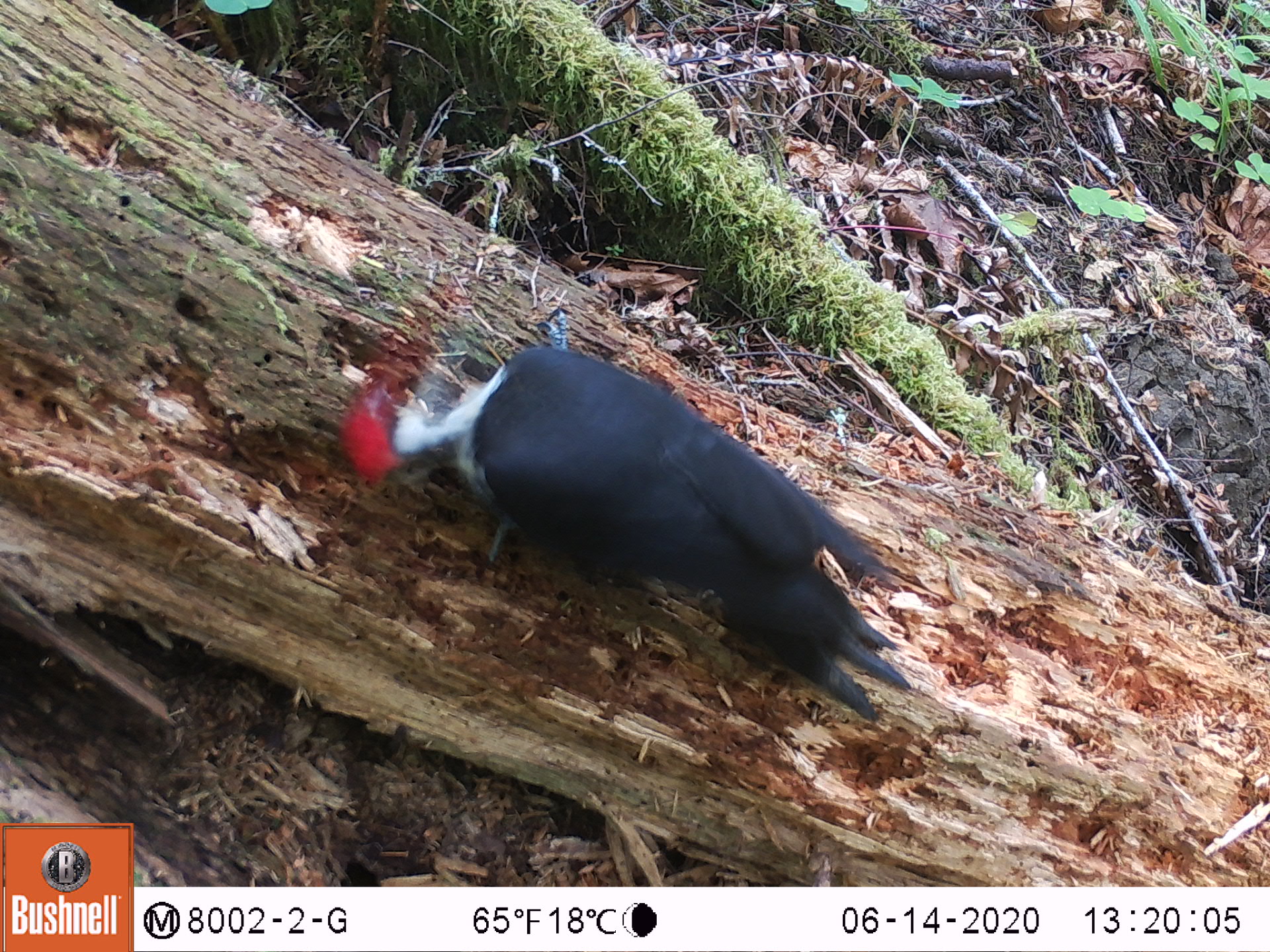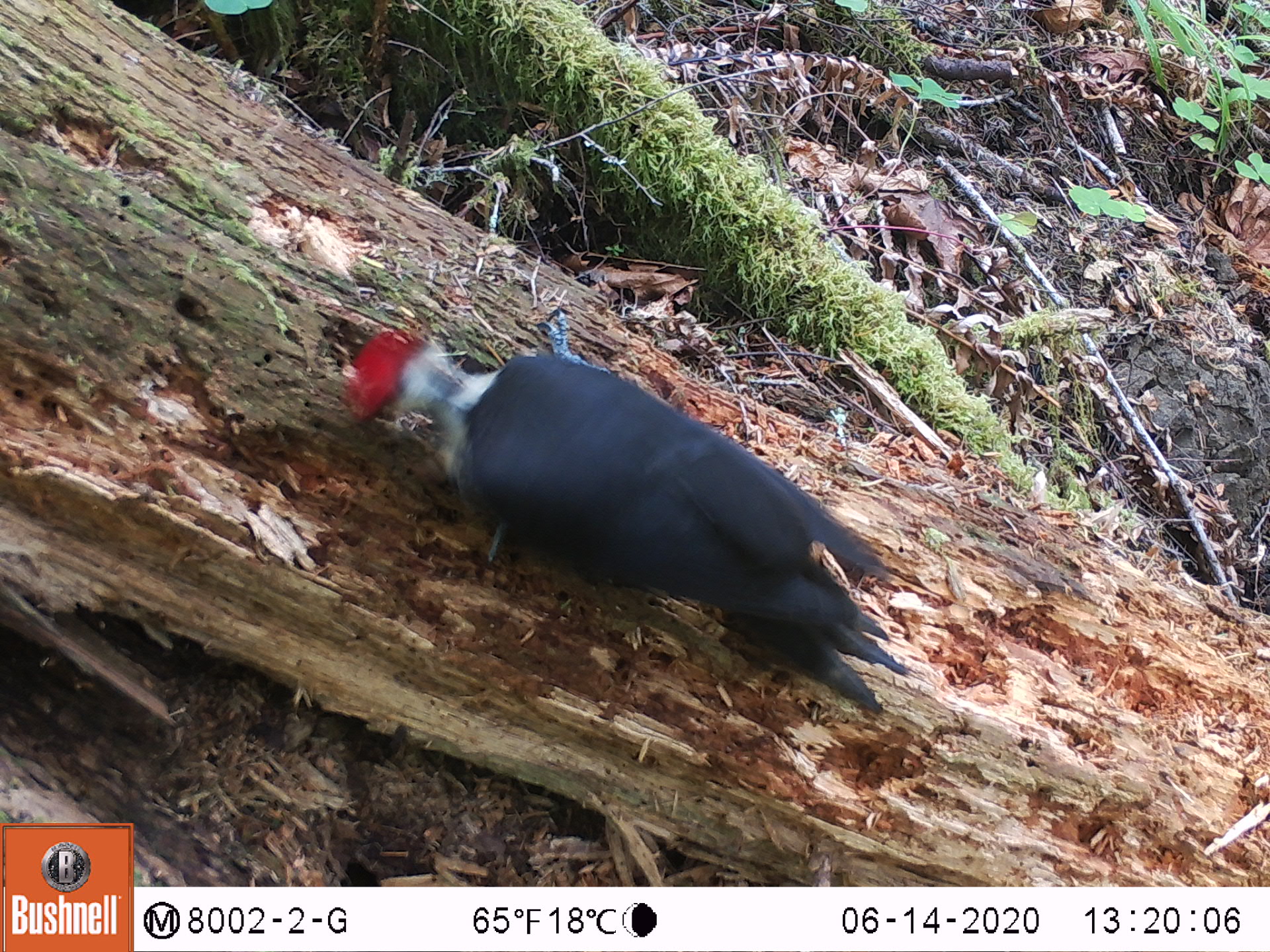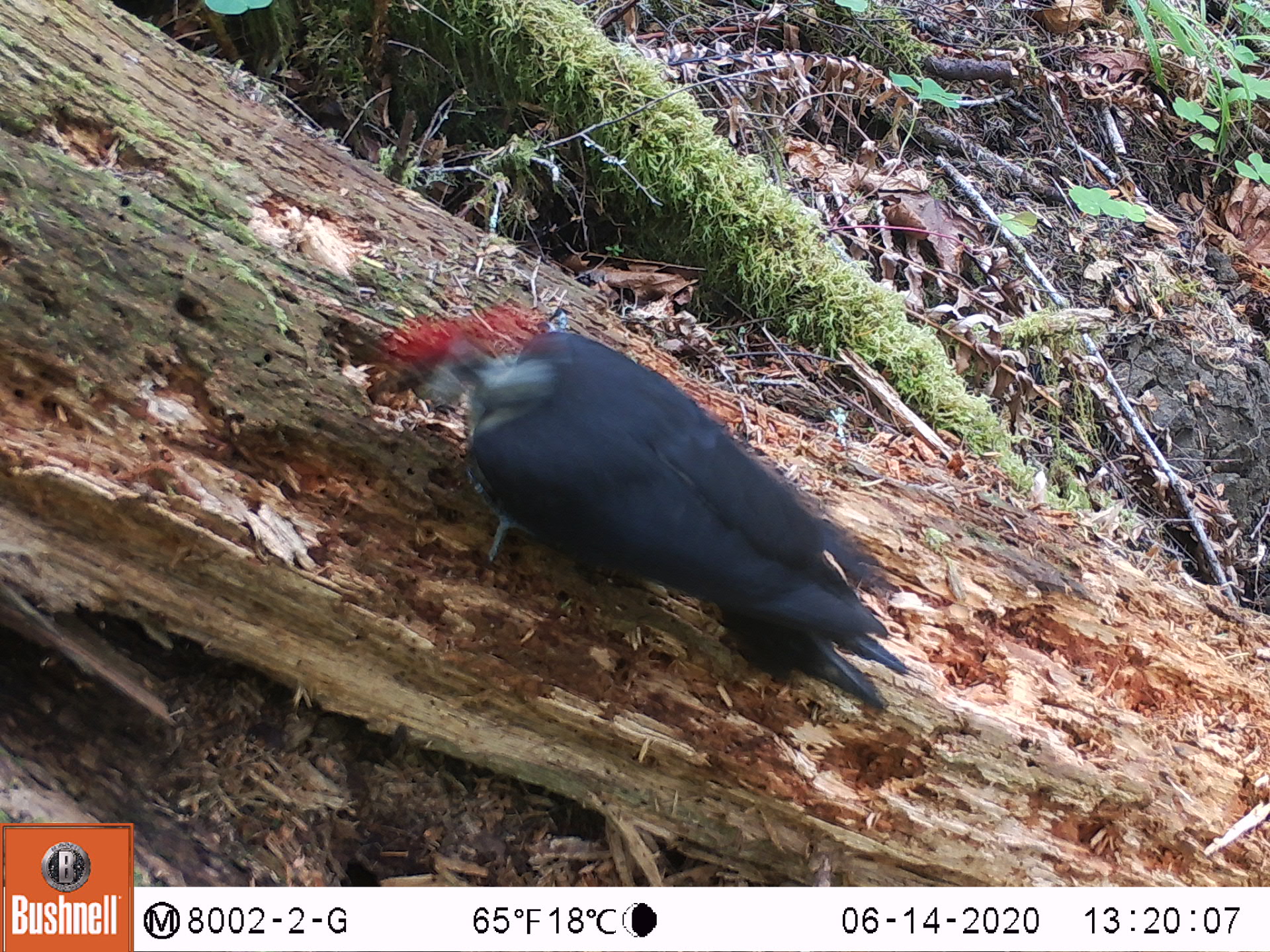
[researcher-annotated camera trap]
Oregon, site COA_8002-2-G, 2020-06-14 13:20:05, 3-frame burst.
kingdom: Animalia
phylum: Chordata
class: Aves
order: Piciformes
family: Picidae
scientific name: Picidae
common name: woodpeckers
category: picidae family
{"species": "picidae family (woodpeckers) (Picidae)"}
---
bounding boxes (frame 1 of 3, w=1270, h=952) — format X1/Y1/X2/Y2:
picidae family: 345/308/919/717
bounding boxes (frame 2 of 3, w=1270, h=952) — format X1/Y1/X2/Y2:
picidae family: 340/316/903/715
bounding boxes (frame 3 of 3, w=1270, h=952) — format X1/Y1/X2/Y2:
picidae family: 382/324/921/708